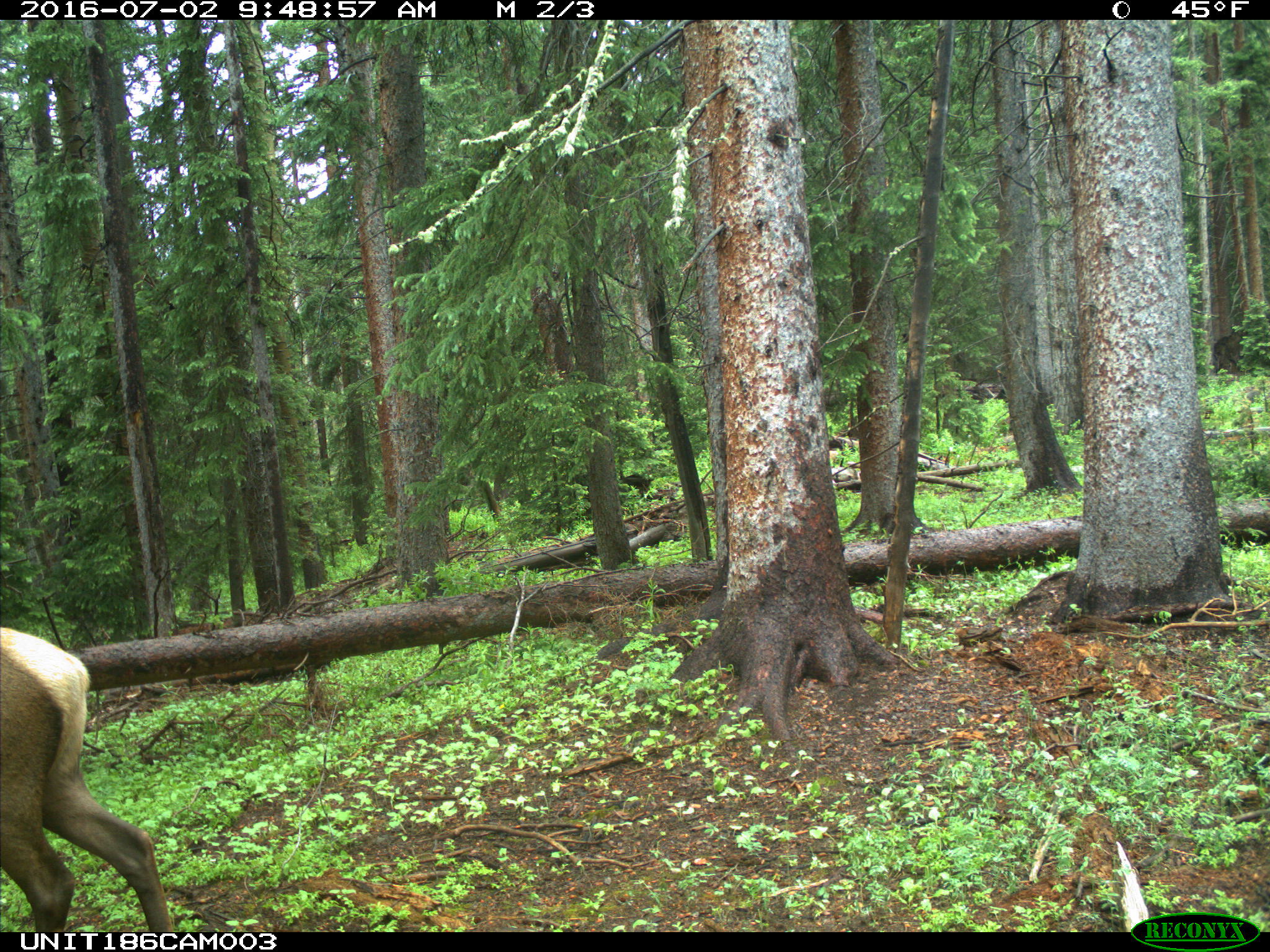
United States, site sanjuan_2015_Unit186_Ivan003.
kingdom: Animalia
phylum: Chordata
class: Mammalia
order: Artiodactyla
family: Cervidae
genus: Cervus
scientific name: Cervus elaphus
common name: red deer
Cervus elaphus (red deer).